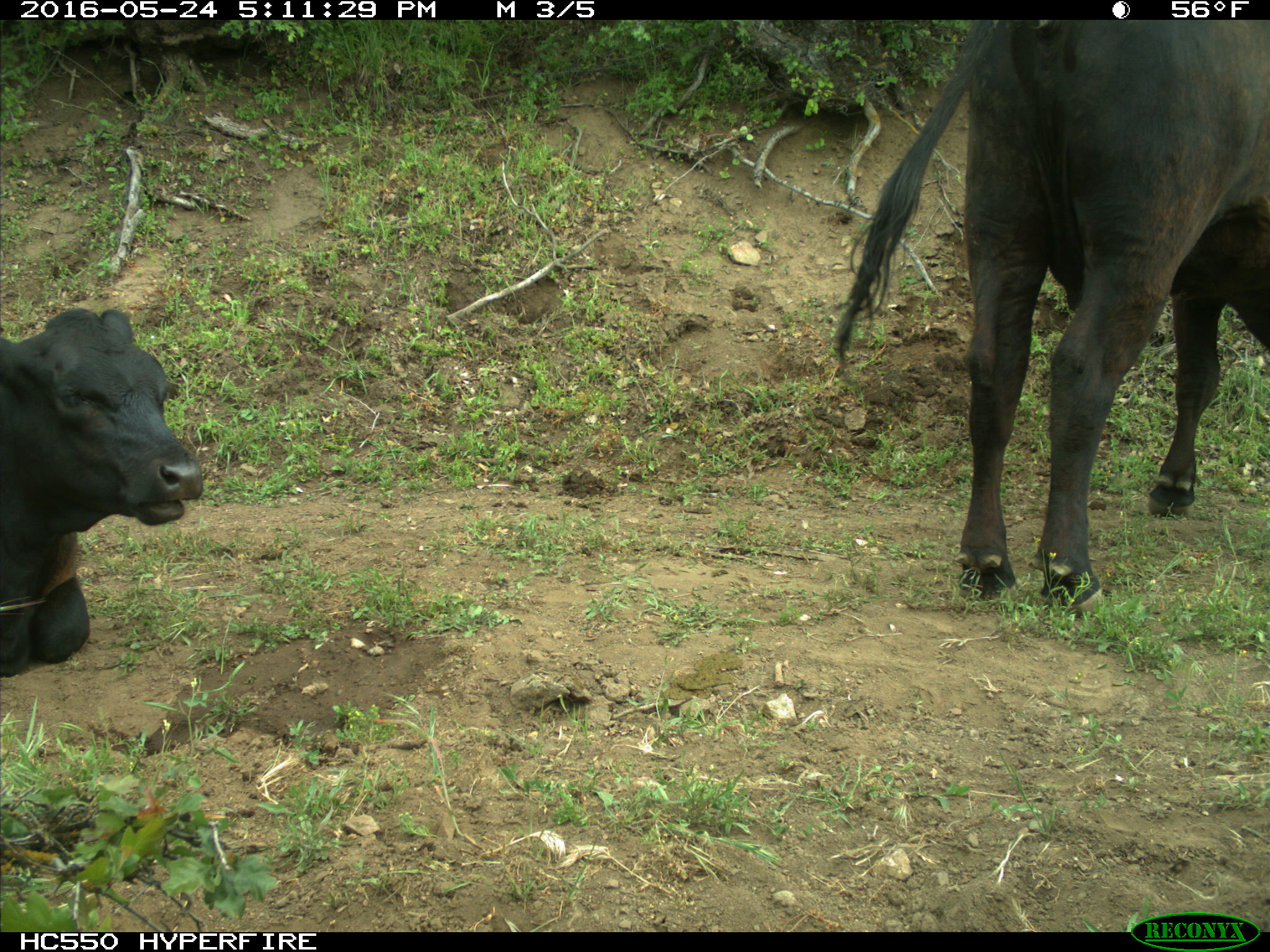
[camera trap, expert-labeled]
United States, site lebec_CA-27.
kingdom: Animalia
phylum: Chordata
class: Mammalia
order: Artiodactyla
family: Bovidae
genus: Bos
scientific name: Bos taurus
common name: domestic cow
Bos taurus (domestic cow).